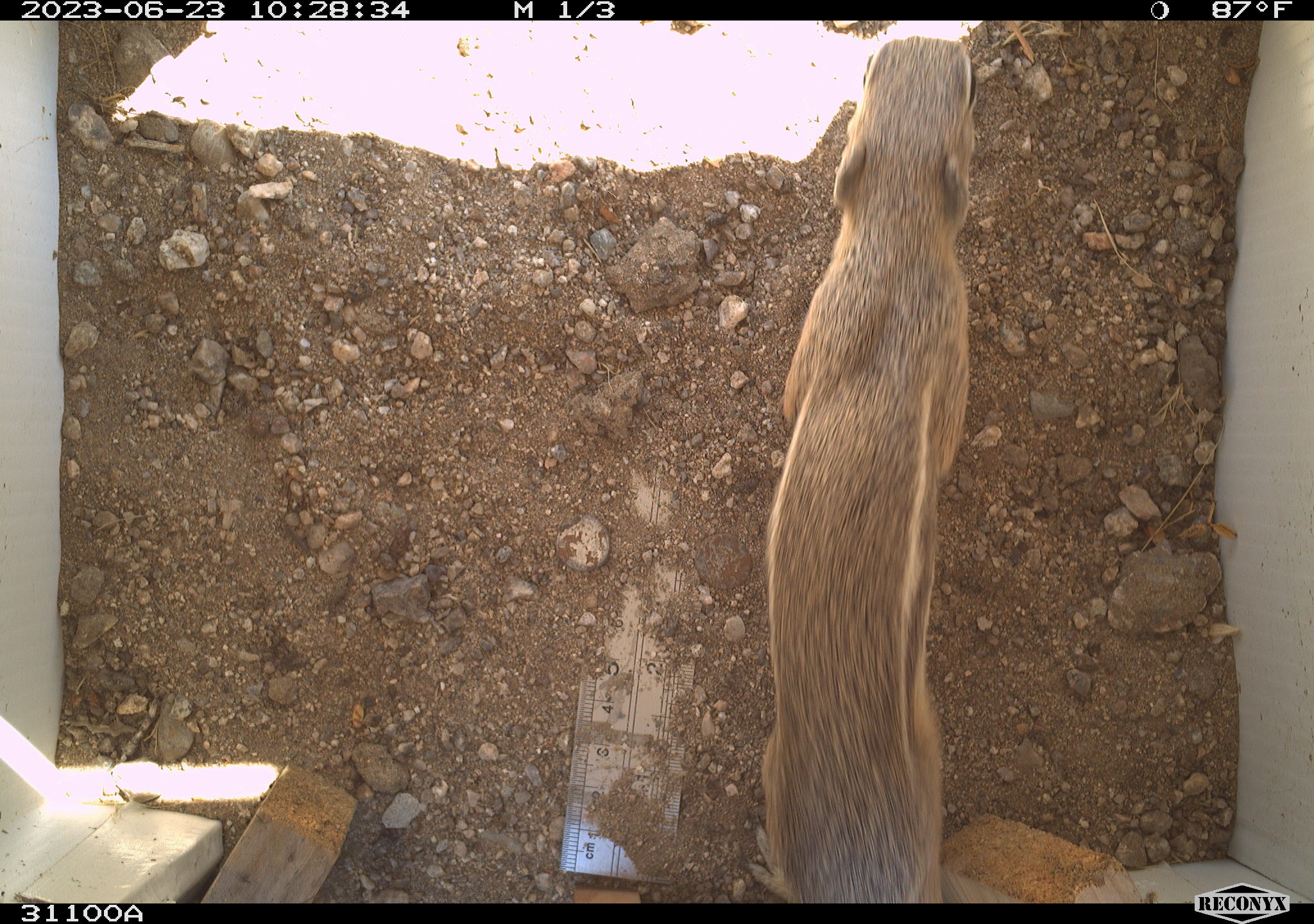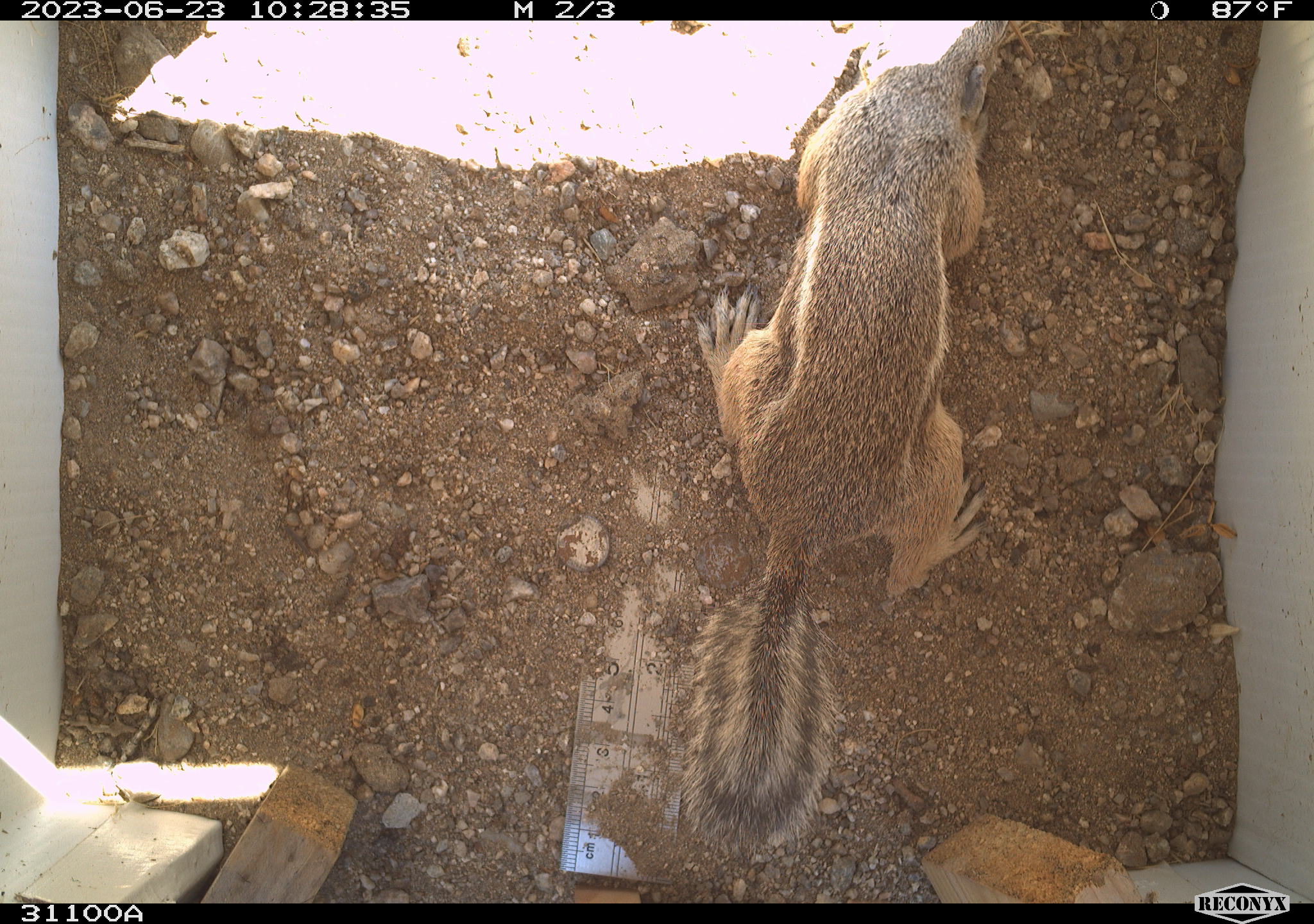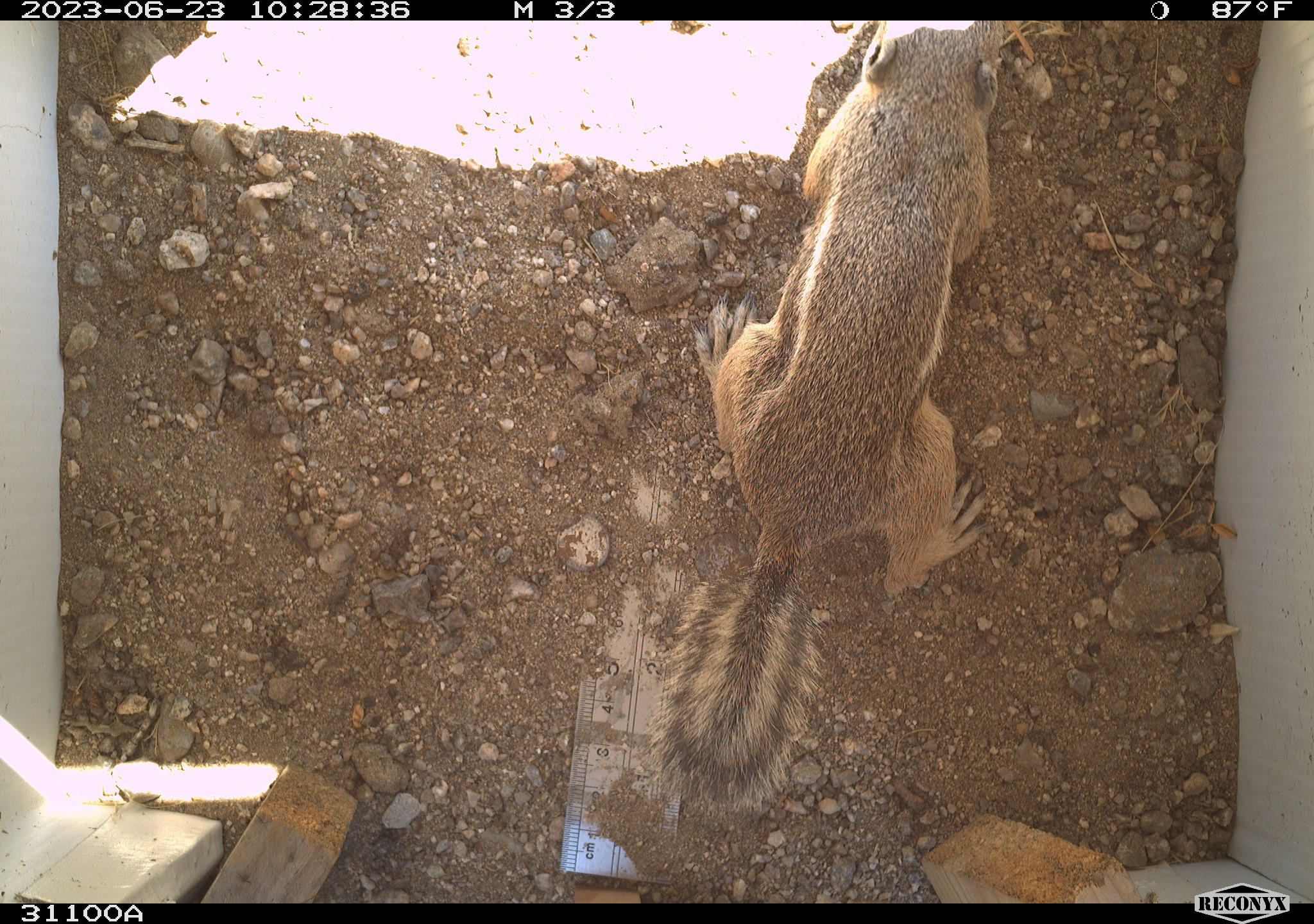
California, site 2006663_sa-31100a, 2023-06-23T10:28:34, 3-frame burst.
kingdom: Animalia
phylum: Chordata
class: Mammalia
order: Rodentia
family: Sciuridae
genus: Ammospermophilus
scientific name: Ammospermophilus leucurus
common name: white-tailed antelope squirrel